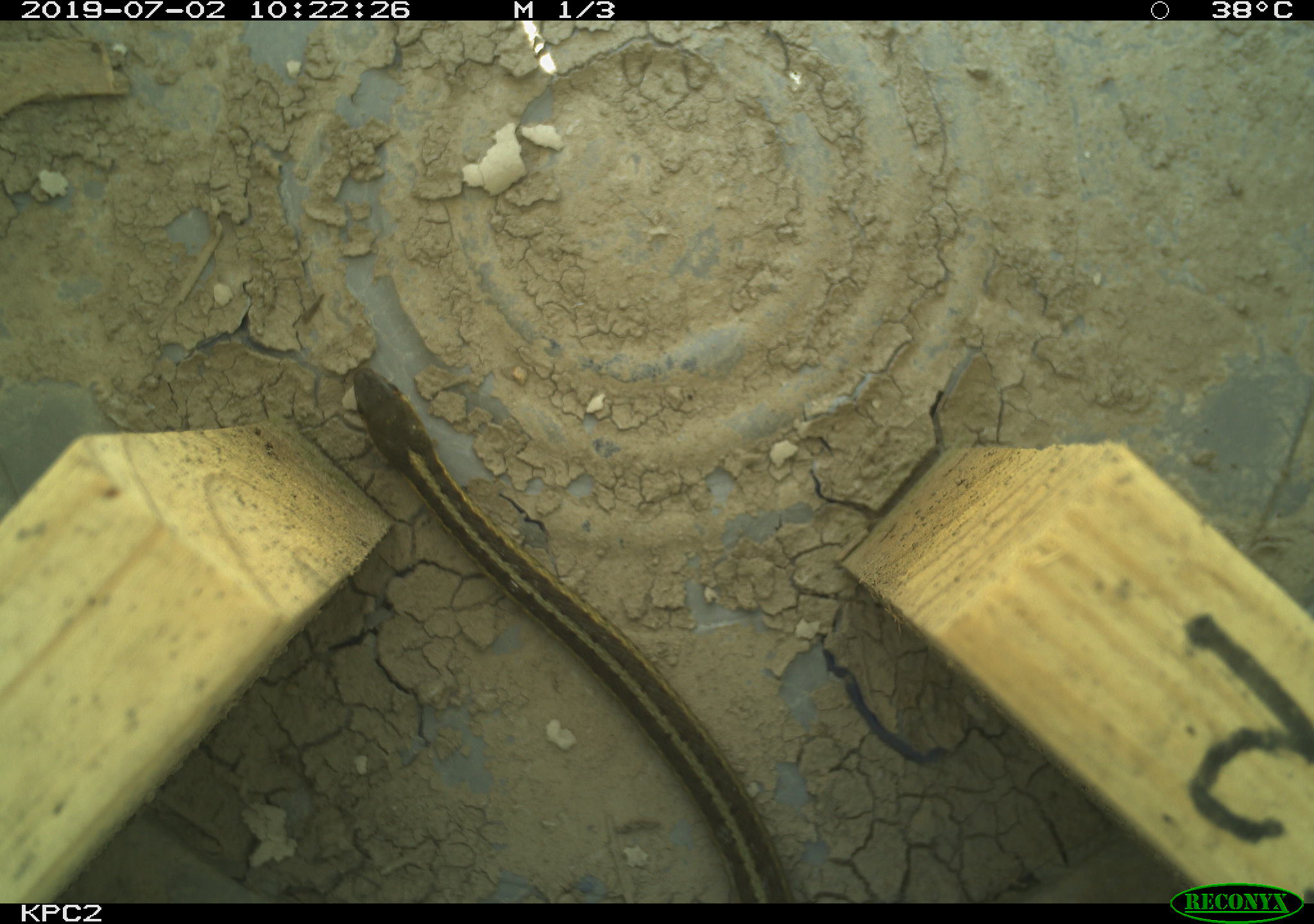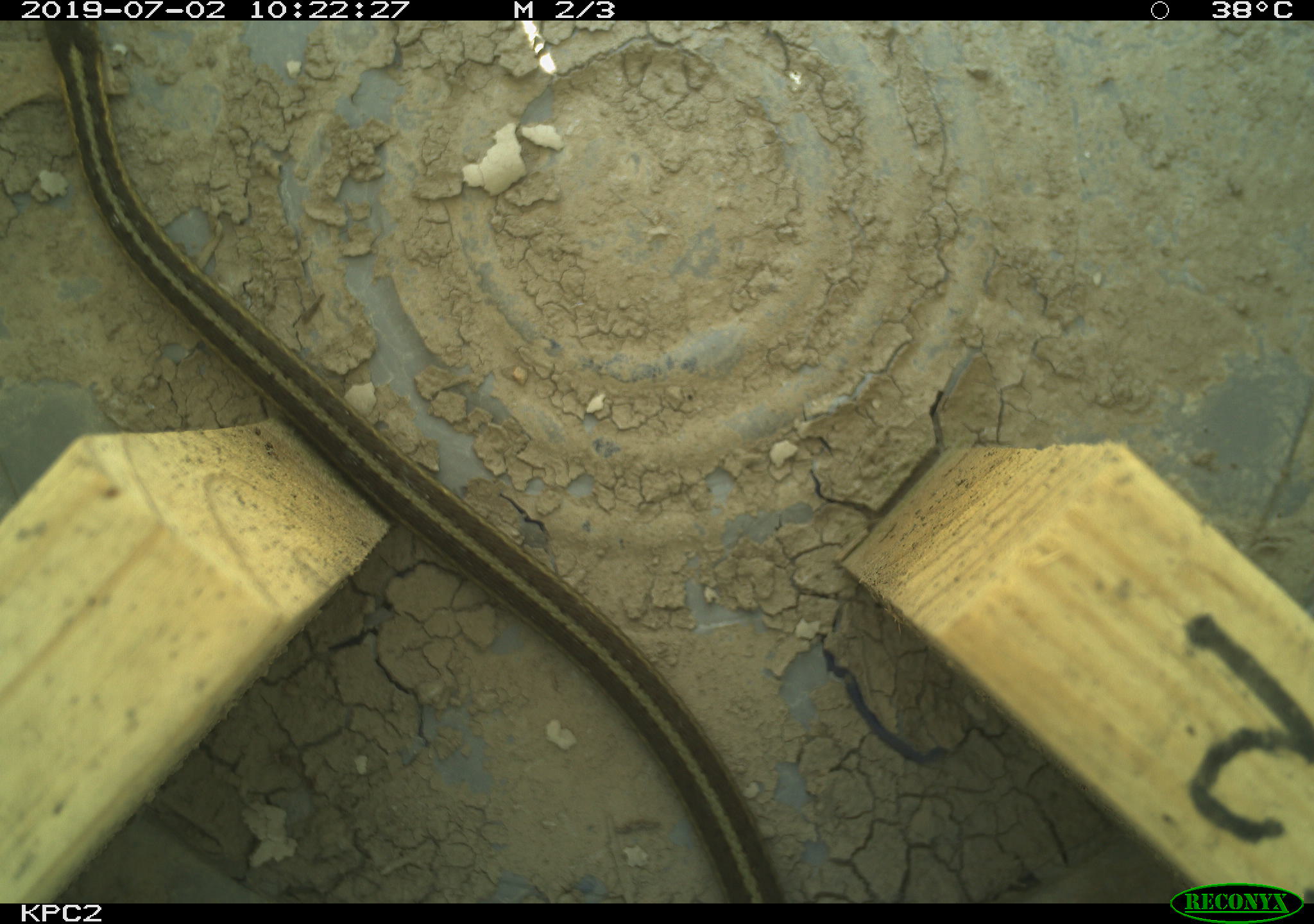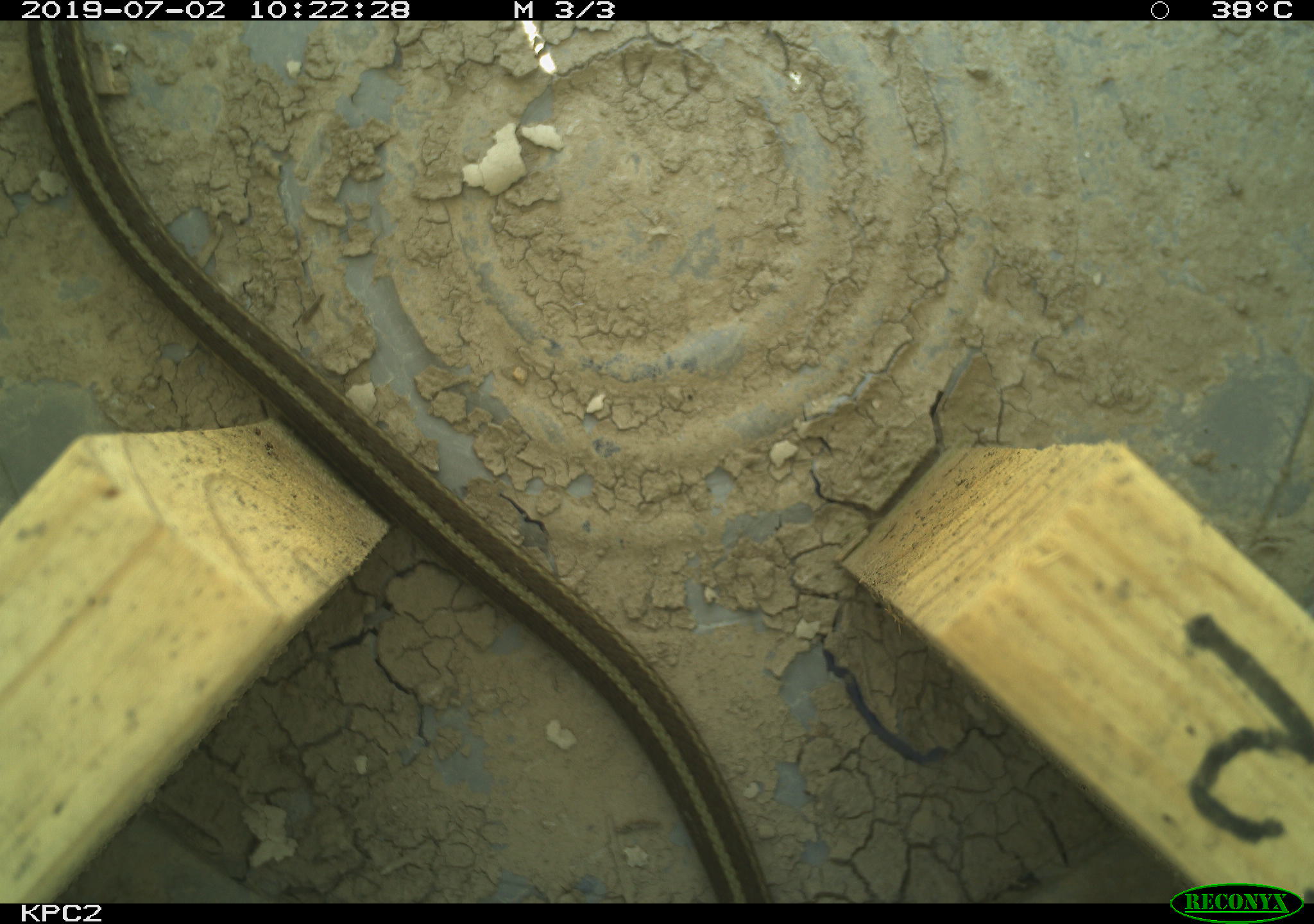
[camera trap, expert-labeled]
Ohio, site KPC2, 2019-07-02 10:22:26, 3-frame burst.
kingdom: Animalia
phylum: Chordata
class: Reptilia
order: Squamata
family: Colubridae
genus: Thamnophis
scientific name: Thamnophis sirtalis sirtalis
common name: eastern gartersnake